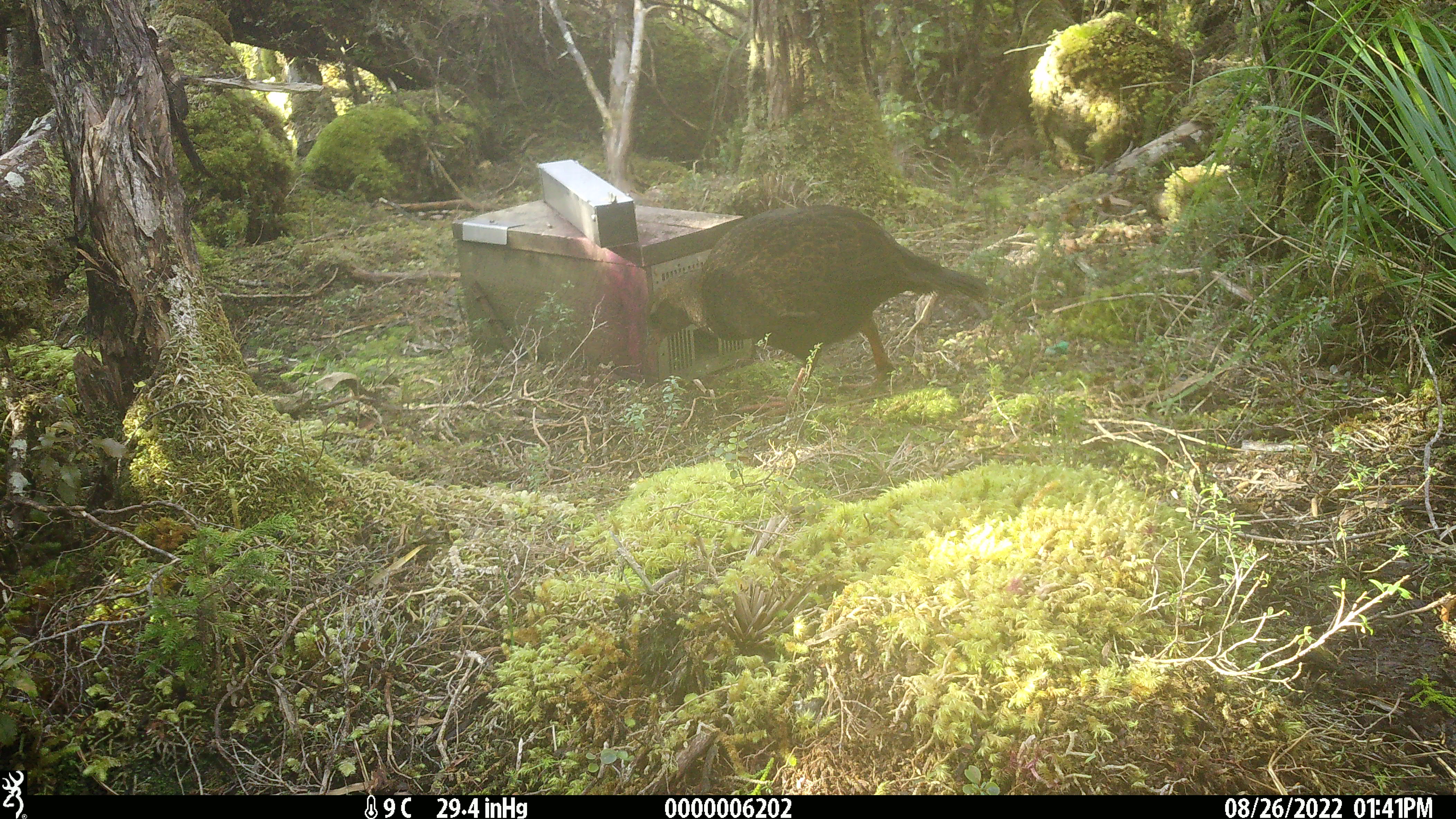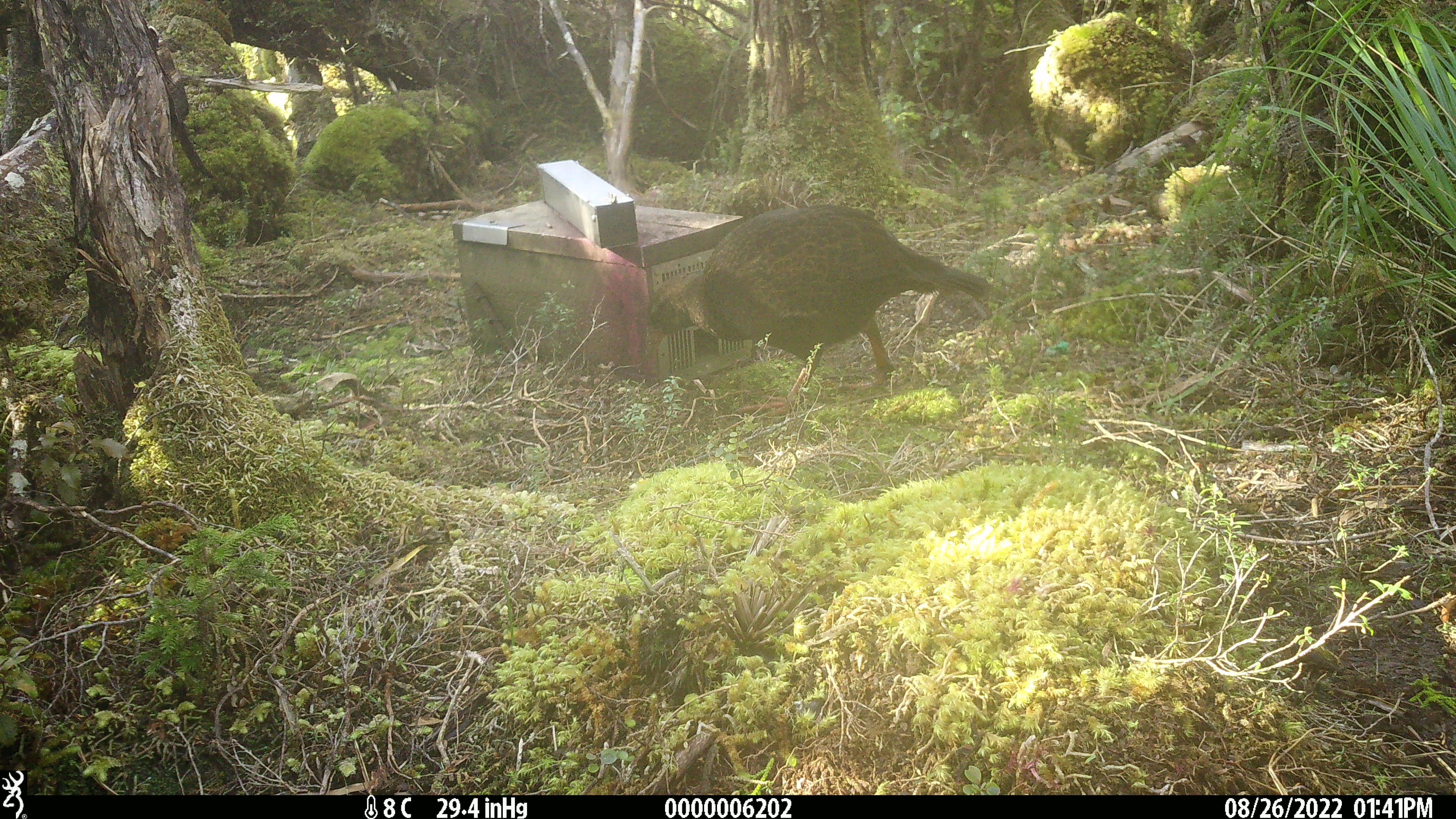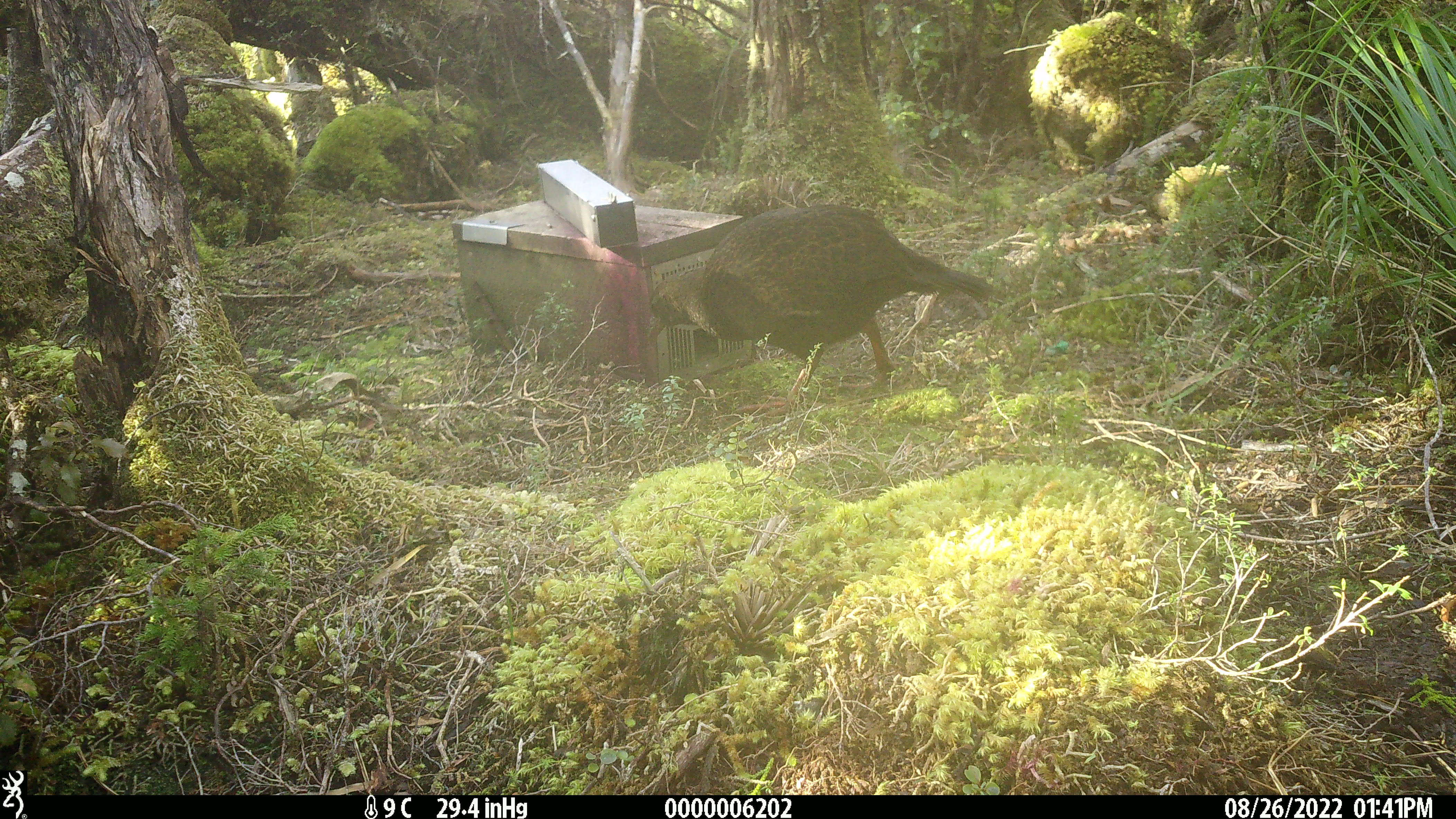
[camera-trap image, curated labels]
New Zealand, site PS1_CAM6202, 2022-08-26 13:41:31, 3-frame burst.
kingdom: Animalia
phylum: Chordata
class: Aves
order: Gruiformes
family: Rallidae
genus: Gallirallus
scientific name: Gallirallus australis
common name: weka